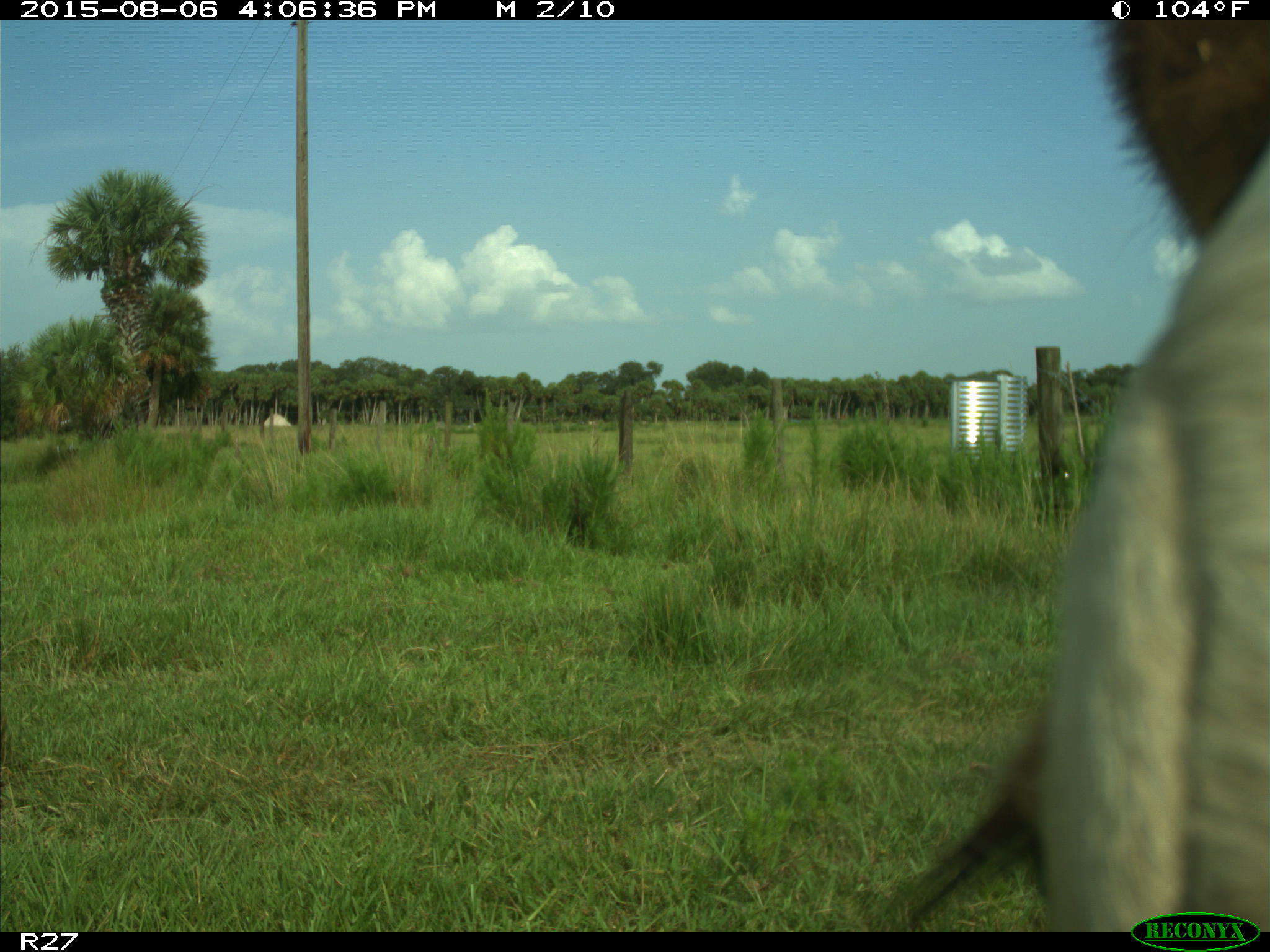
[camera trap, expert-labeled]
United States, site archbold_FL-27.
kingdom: Animalia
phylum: Chordata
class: Mammalia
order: Artiodactyla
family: Bovidae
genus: Bos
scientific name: Bos taurus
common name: domestic cow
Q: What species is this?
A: Bos taurus (domestic cow).